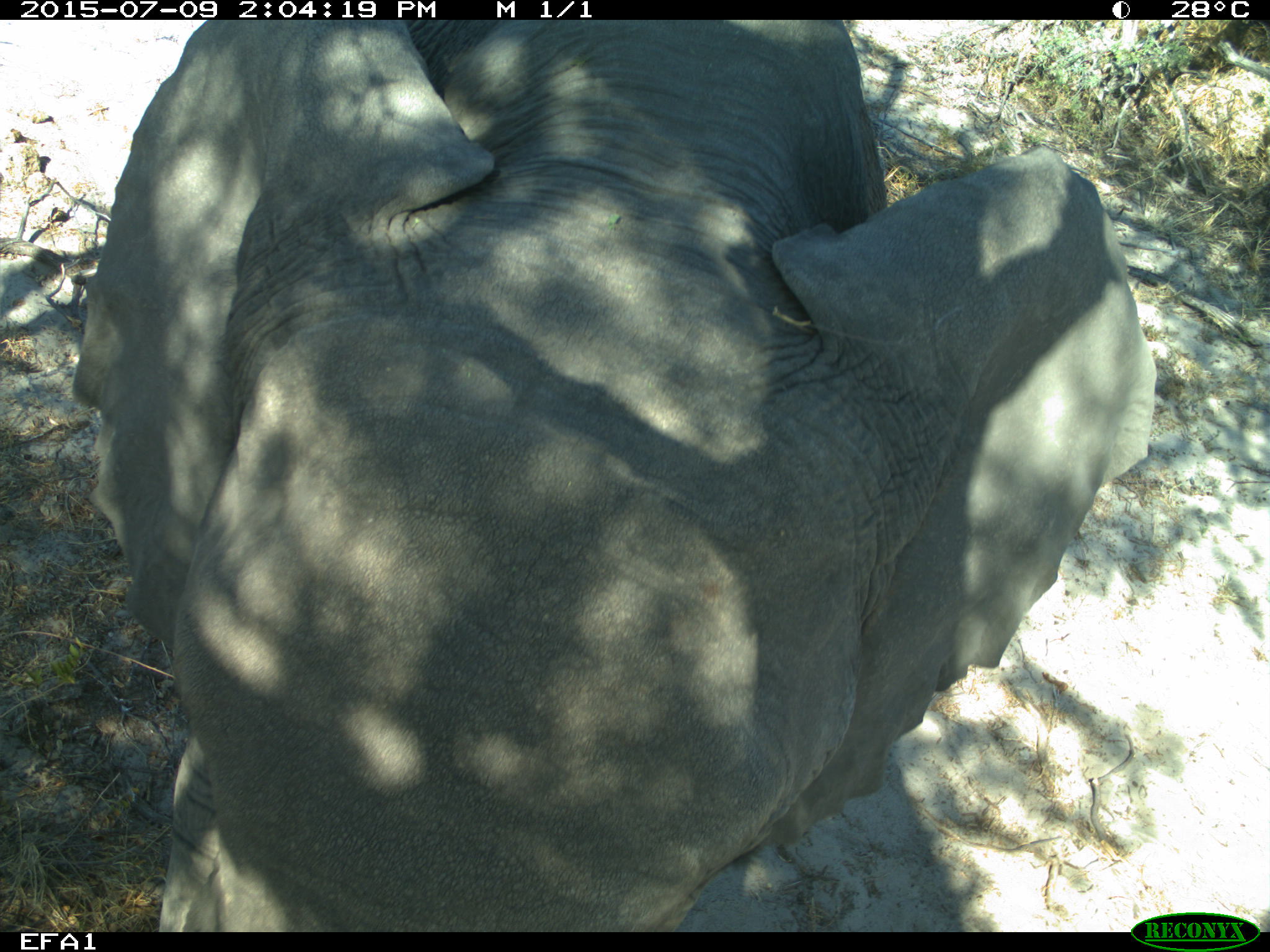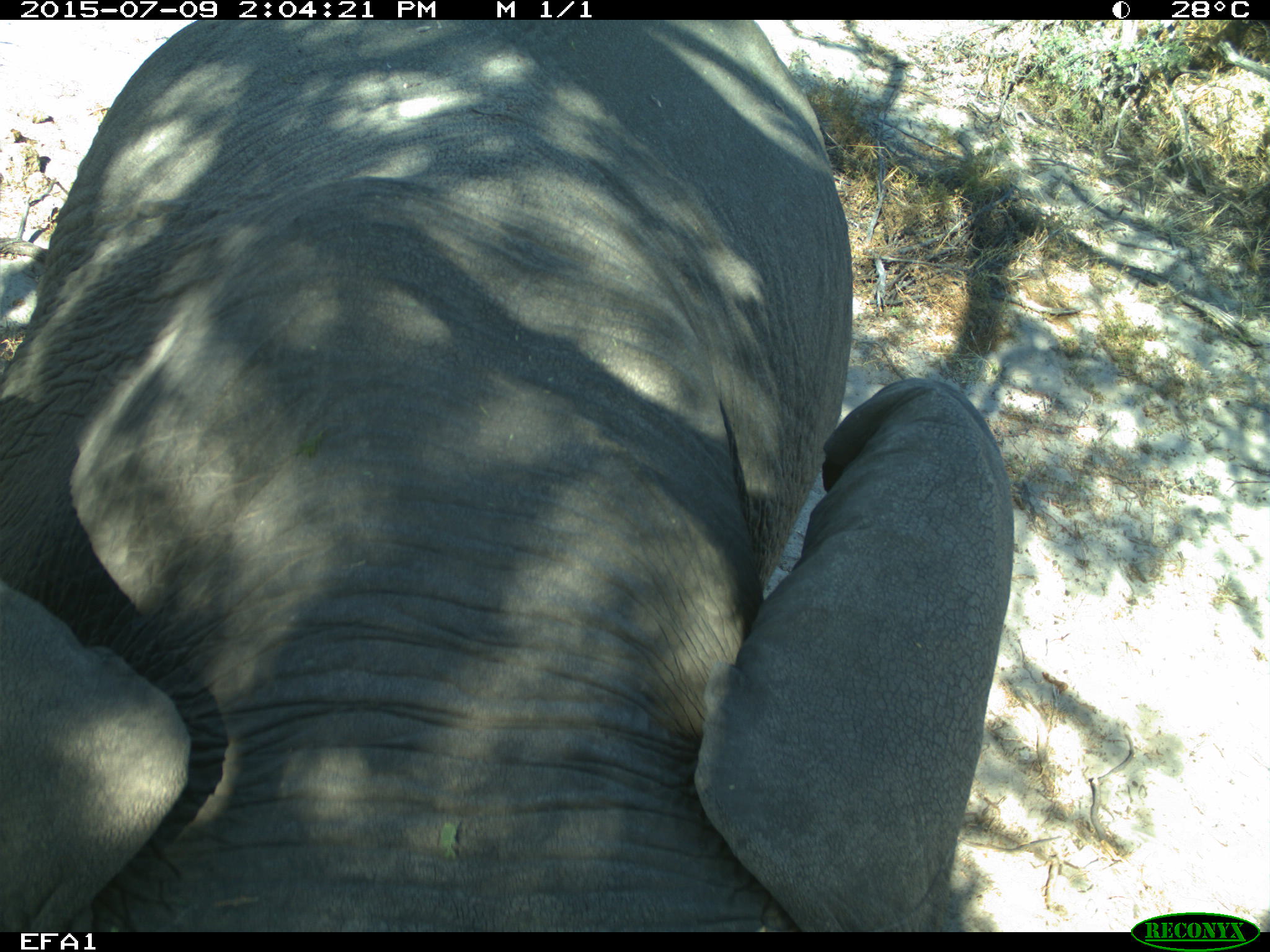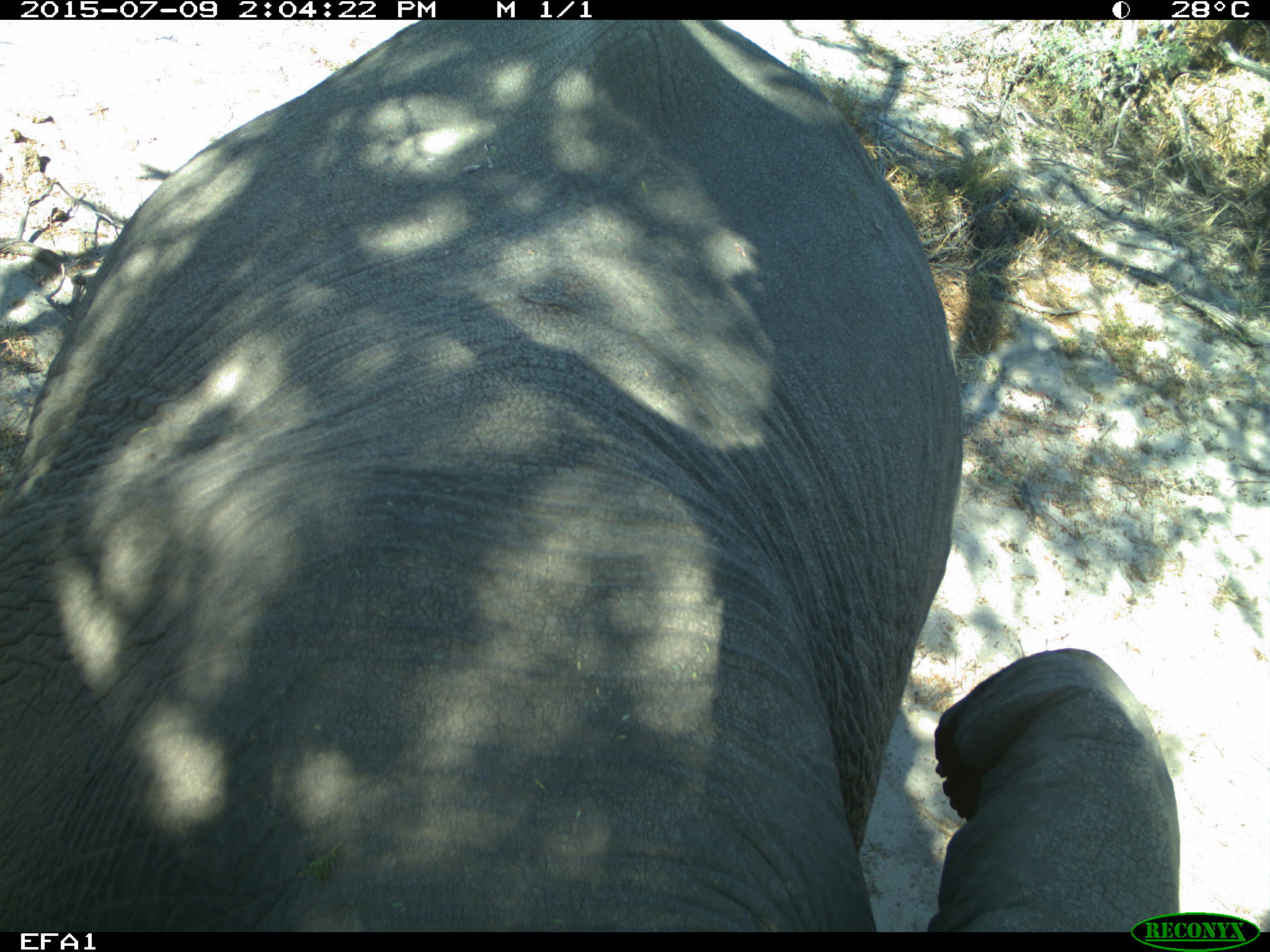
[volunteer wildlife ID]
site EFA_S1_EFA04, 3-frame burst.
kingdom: Animalia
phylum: Chordata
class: Mammalia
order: Proboscidea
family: Elephantidae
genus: Loxodonta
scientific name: Loxodonta africana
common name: african bush elephant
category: elephant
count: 1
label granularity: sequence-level